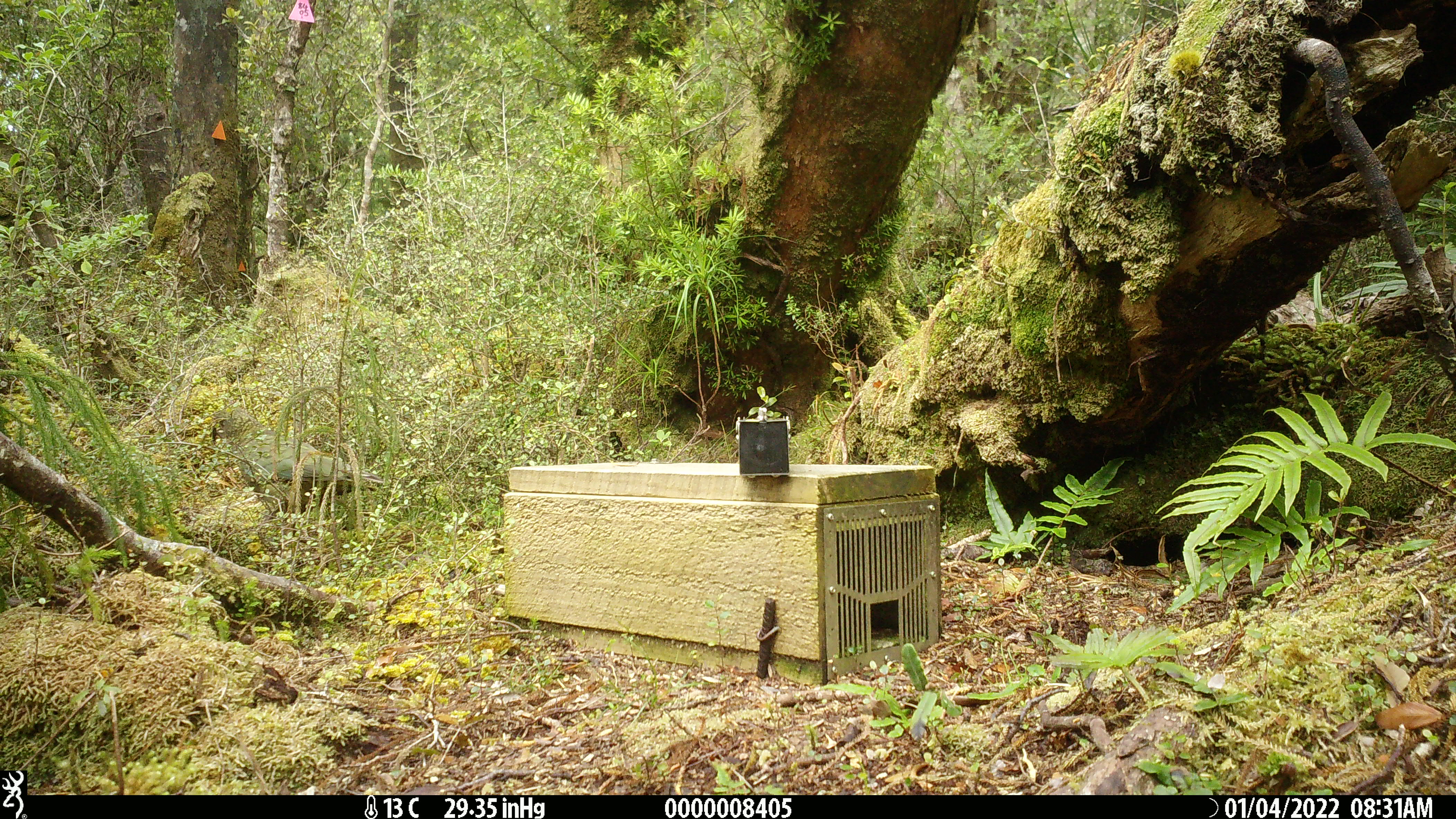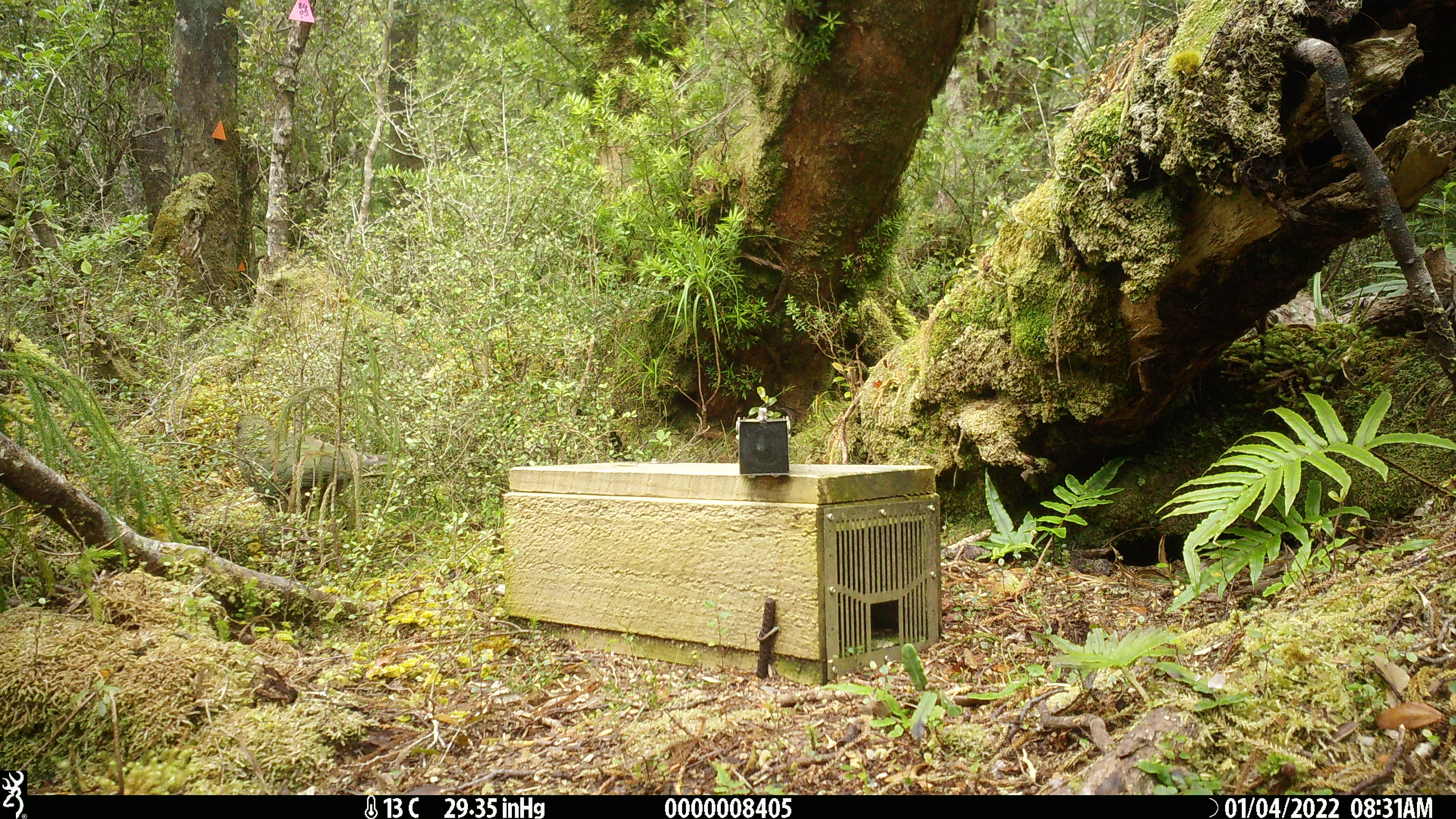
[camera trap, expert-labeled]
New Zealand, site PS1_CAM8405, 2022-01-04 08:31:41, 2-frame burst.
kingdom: Animalia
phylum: Chordata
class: Aves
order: Psittaciformes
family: Strigopidae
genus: Nestor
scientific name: Nestor notabilis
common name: kea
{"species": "kea (Nestor notabilis)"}